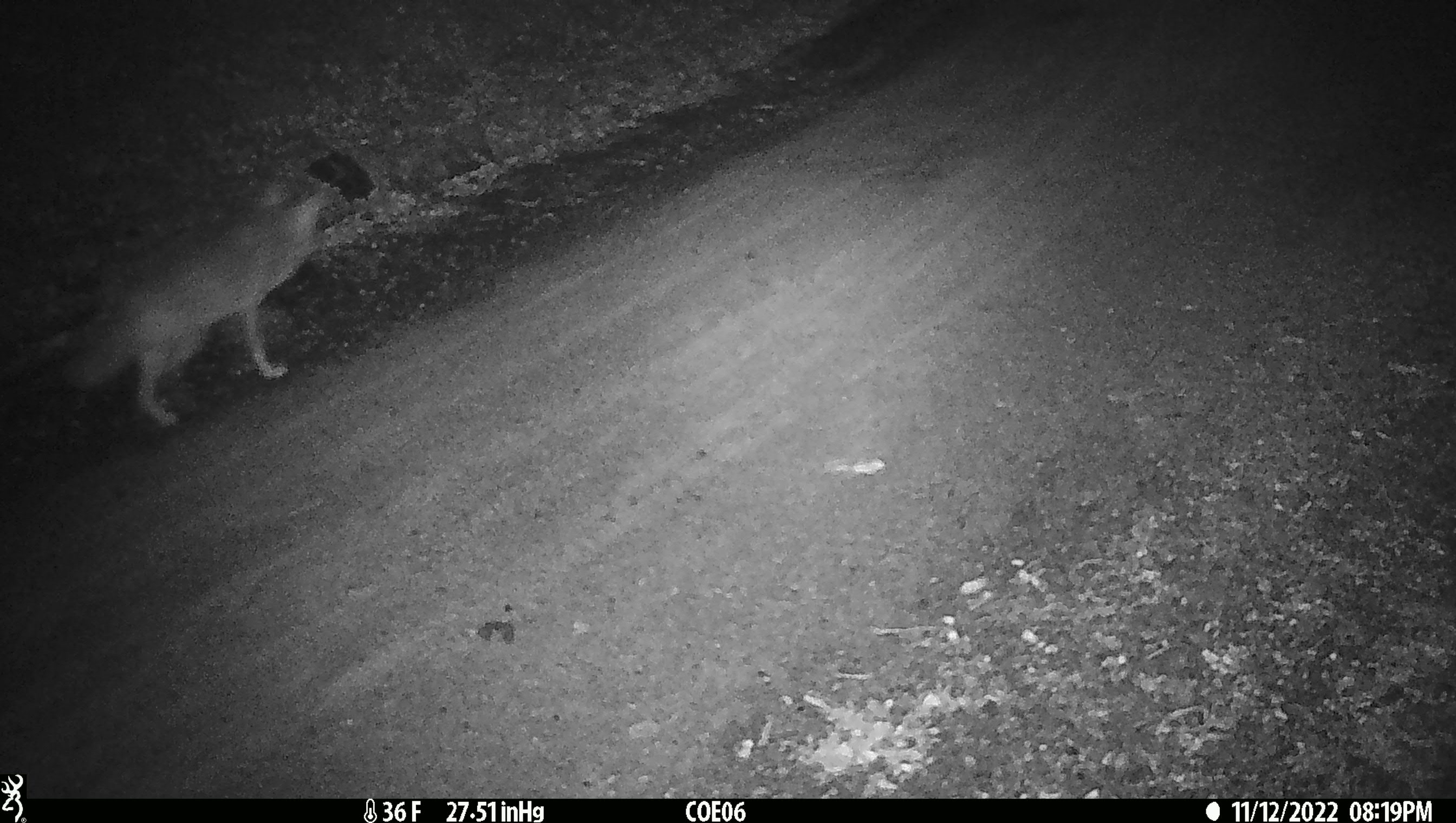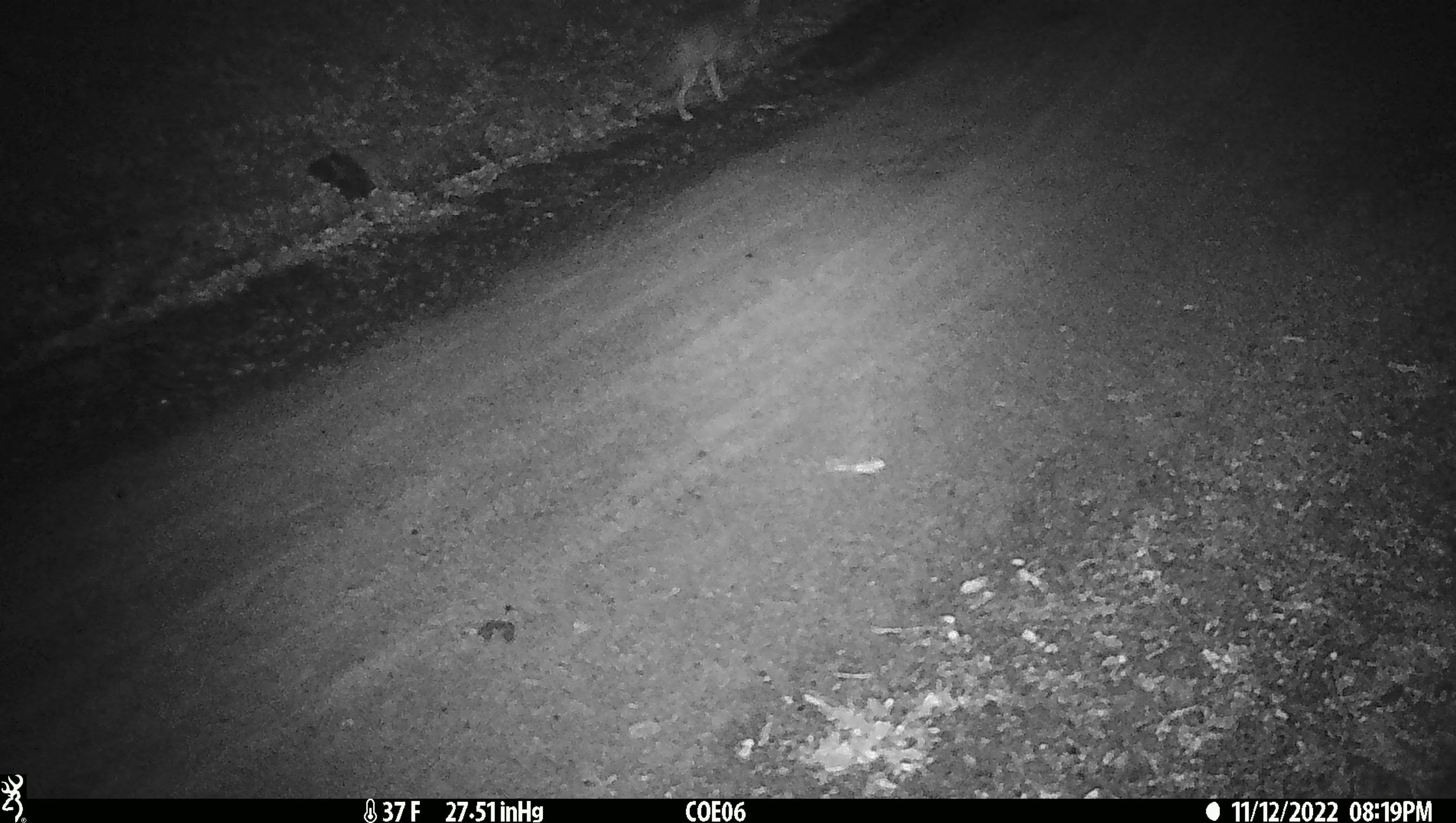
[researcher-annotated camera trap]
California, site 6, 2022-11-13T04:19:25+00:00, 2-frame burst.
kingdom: Animalia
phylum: Chordata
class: Mammalia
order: Carnivora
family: Canidae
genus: Canis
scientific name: Canis latrans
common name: coyote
Coyote (Canis latrans).